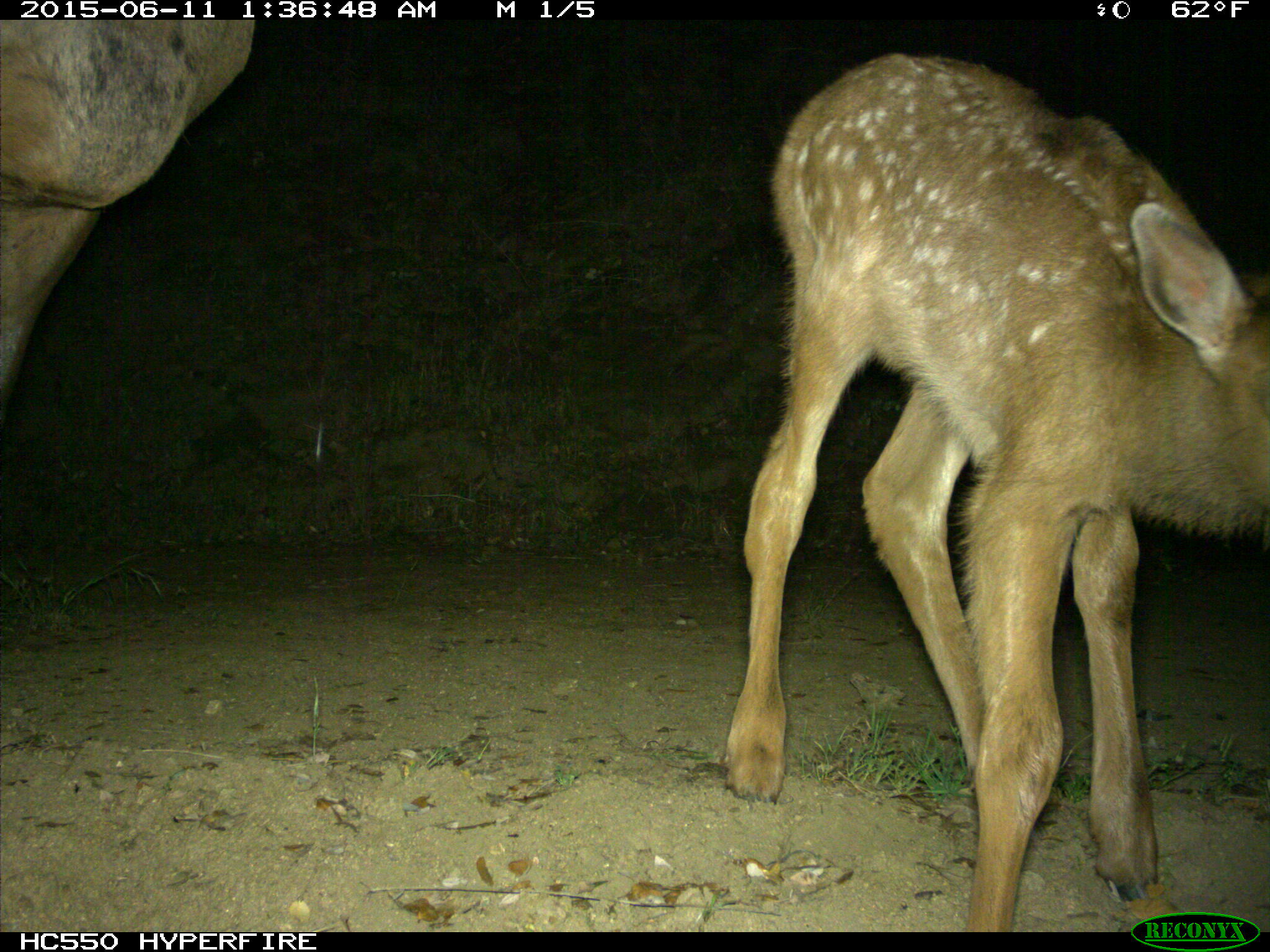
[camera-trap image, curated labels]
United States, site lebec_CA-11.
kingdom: Animalia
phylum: Chordata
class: Mammalia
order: Artiodactyla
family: Cervidae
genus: Cervus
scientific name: Cervus canadensis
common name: elk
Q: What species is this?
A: Cervus canadensis (elk).